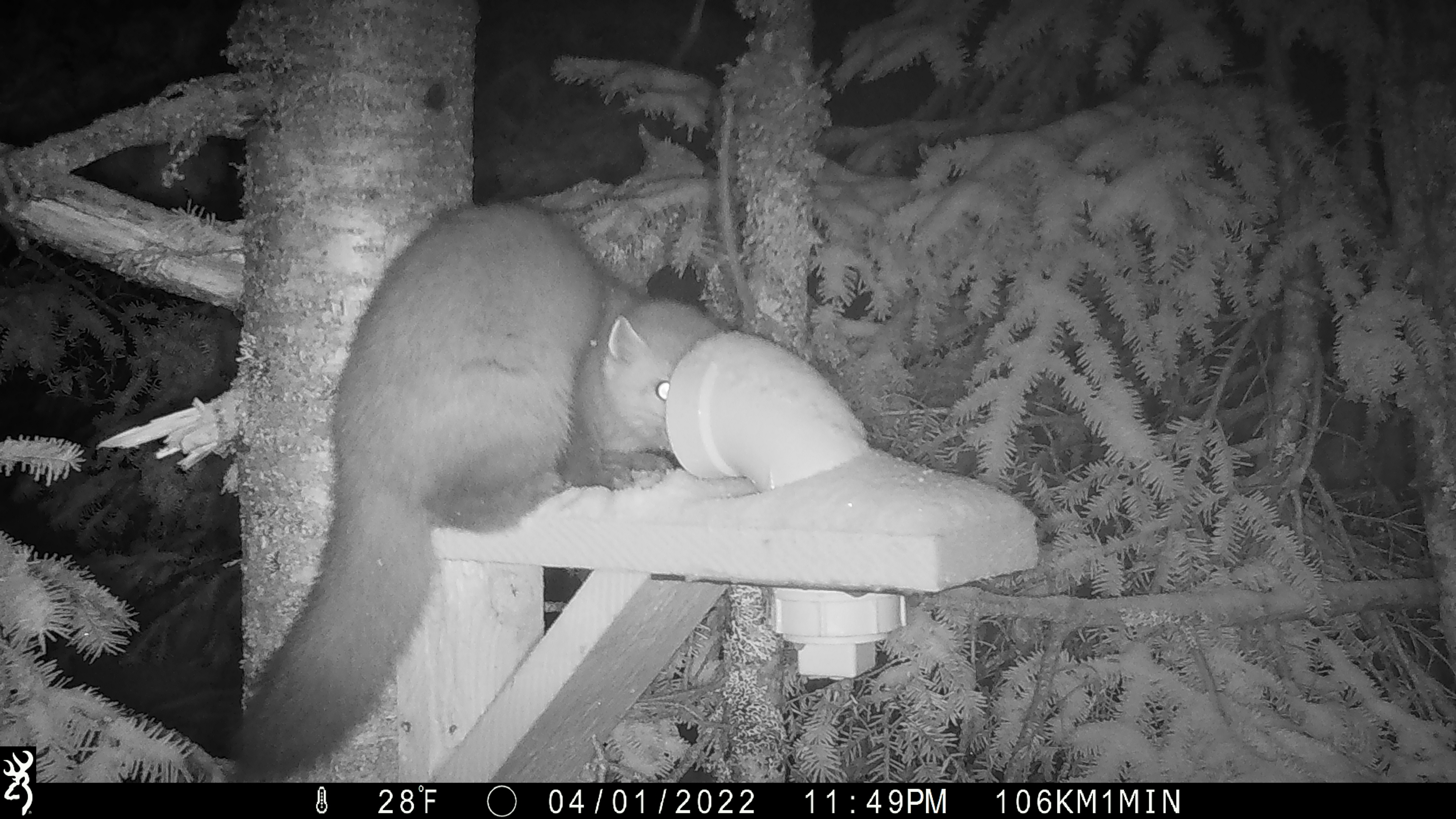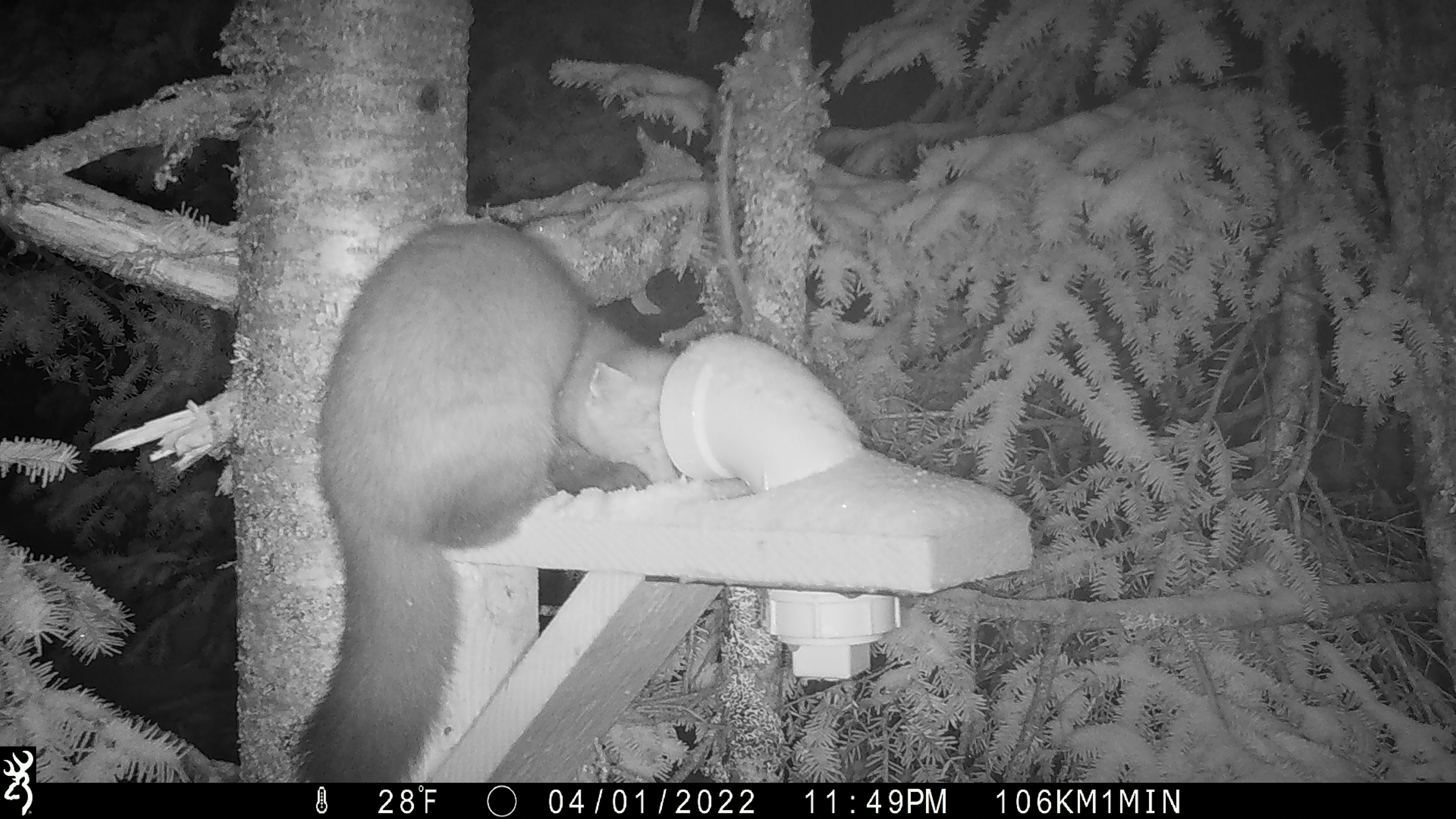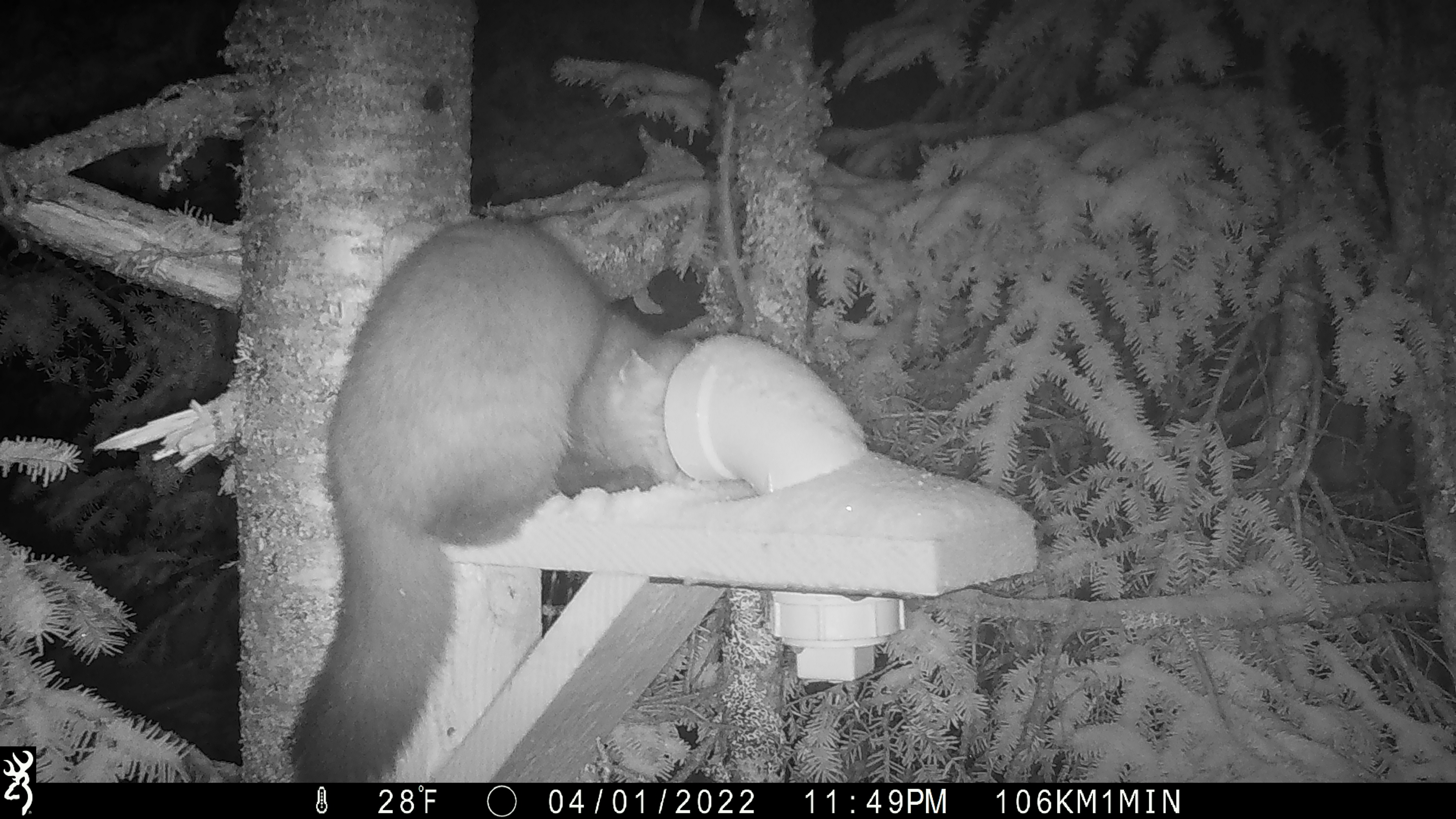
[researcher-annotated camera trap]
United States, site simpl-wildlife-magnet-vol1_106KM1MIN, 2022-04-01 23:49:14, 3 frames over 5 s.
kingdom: Animalia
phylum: Chordata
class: Mammalia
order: Carnivora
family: Mustelidae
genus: Martes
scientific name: Martes americana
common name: american marten